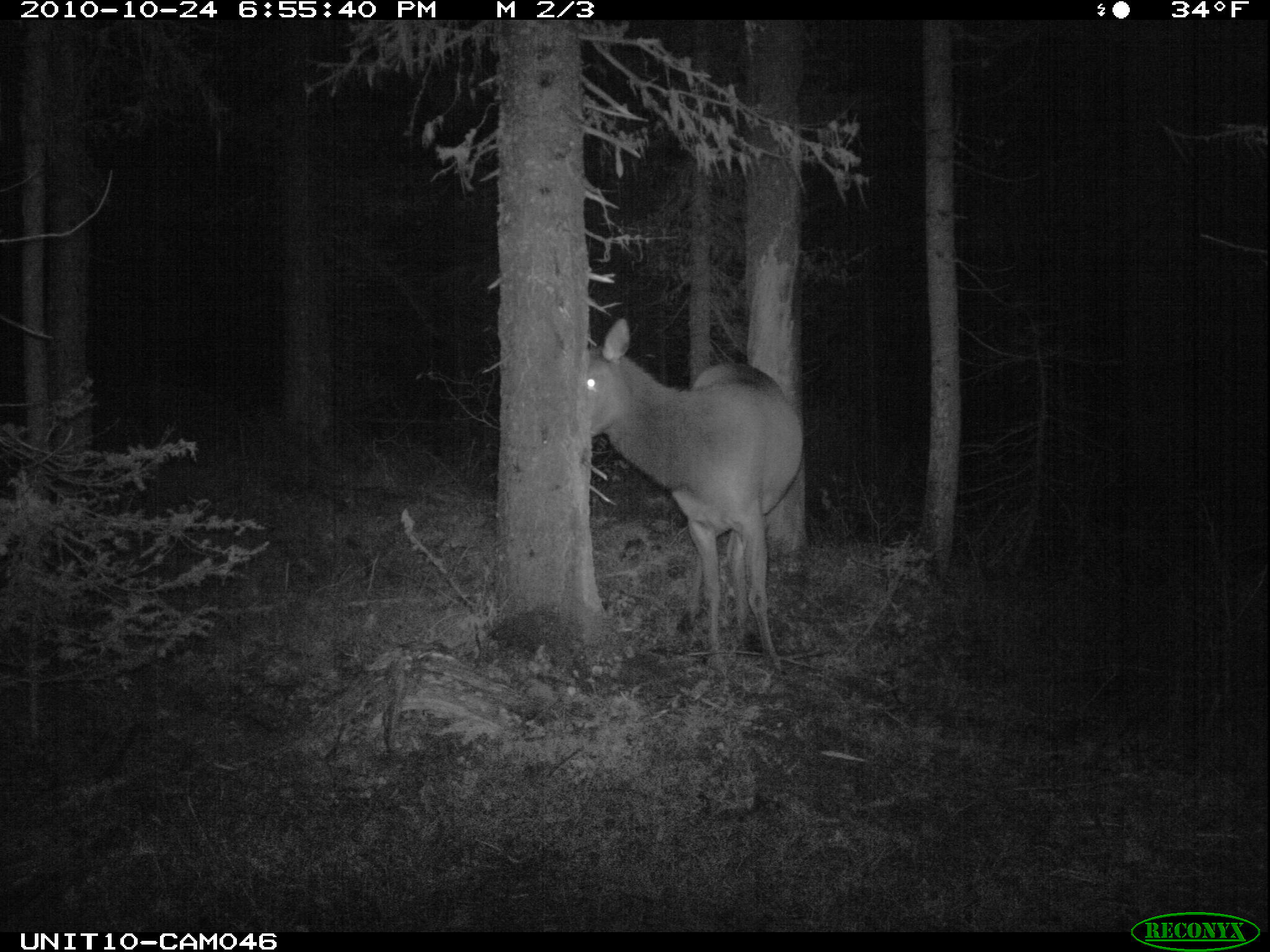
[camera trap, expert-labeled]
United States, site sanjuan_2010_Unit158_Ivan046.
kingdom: Animalia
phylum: Chordata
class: Mammalia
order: Artiodactyla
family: Cervidae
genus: Cervus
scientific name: Cervus elaphus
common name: red deer